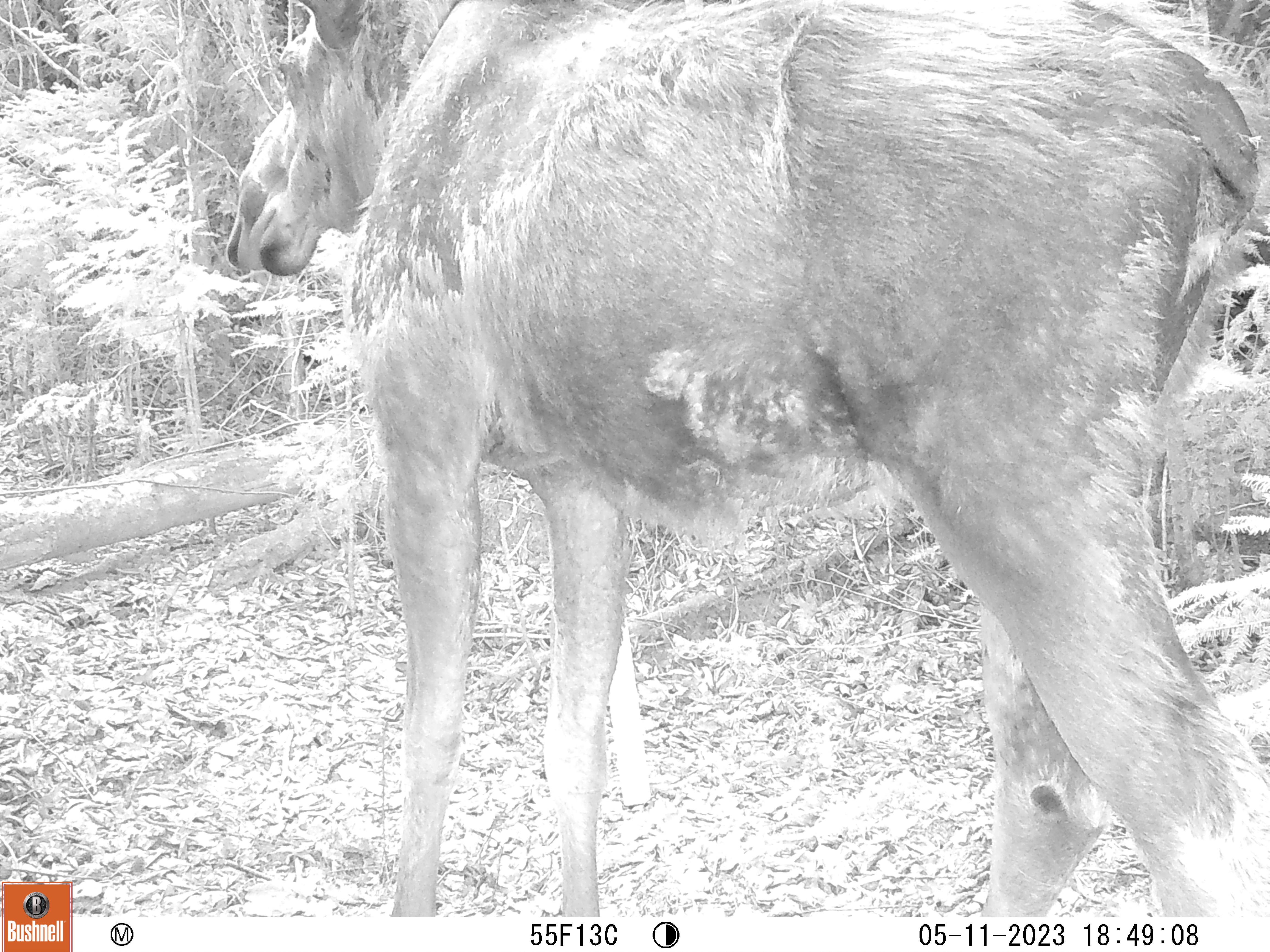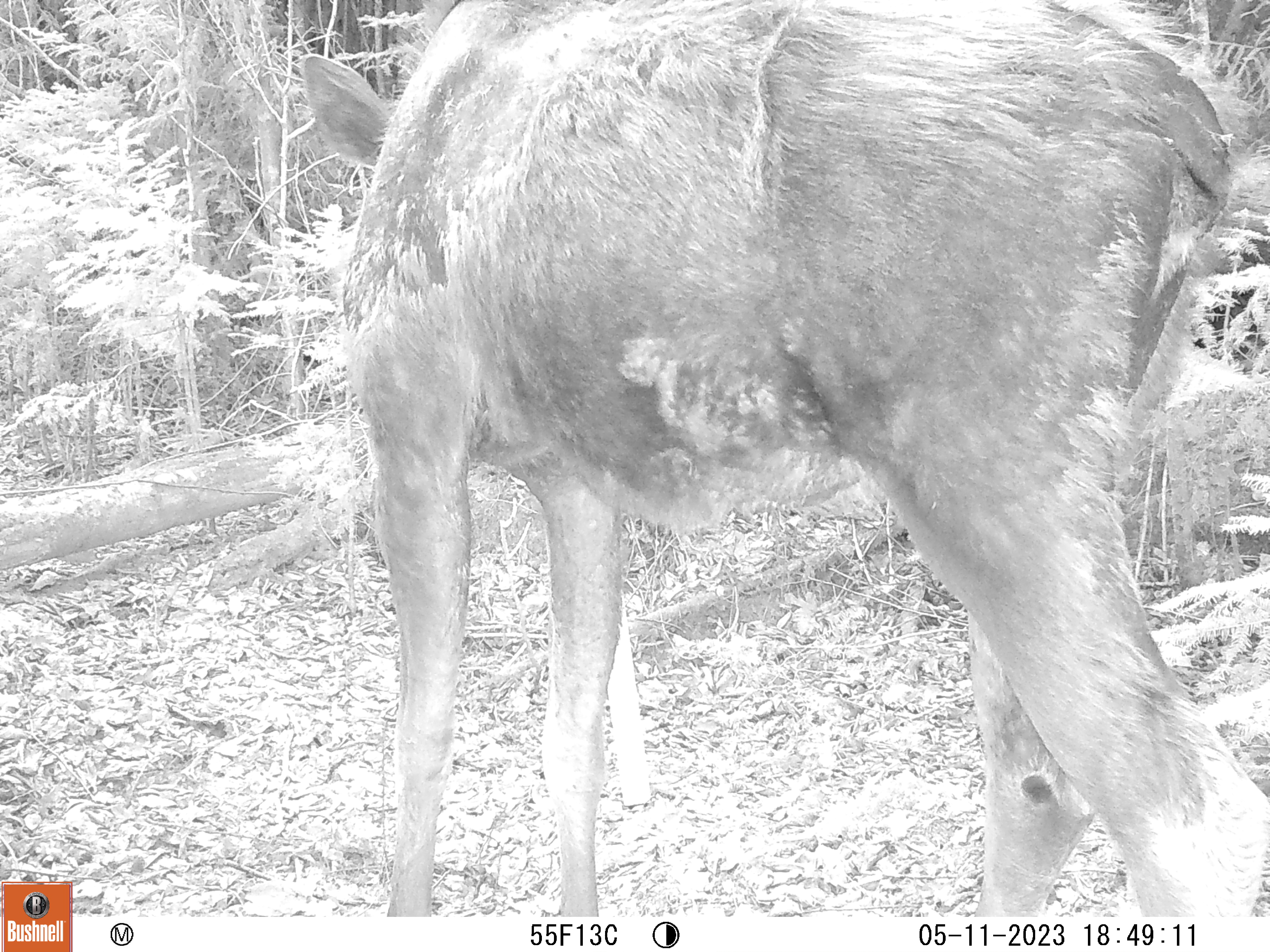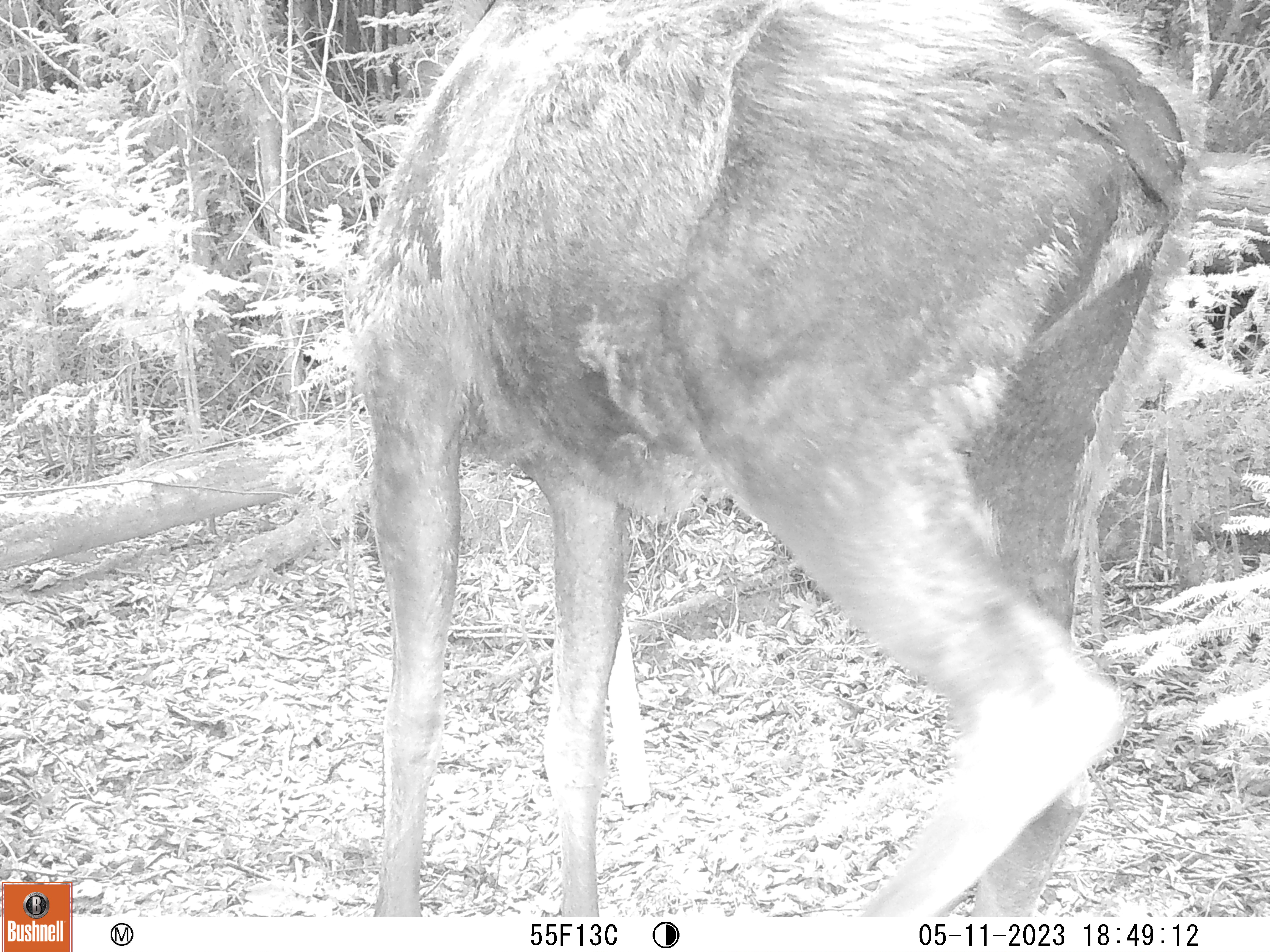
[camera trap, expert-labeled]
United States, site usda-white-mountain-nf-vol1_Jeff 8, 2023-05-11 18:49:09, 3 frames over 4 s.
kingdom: Animalia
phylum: Chordata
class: Mammalia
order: Artiodactyla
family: Cervidae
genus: Alces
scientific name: Alces alces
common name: moose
Moose (Alces alces).